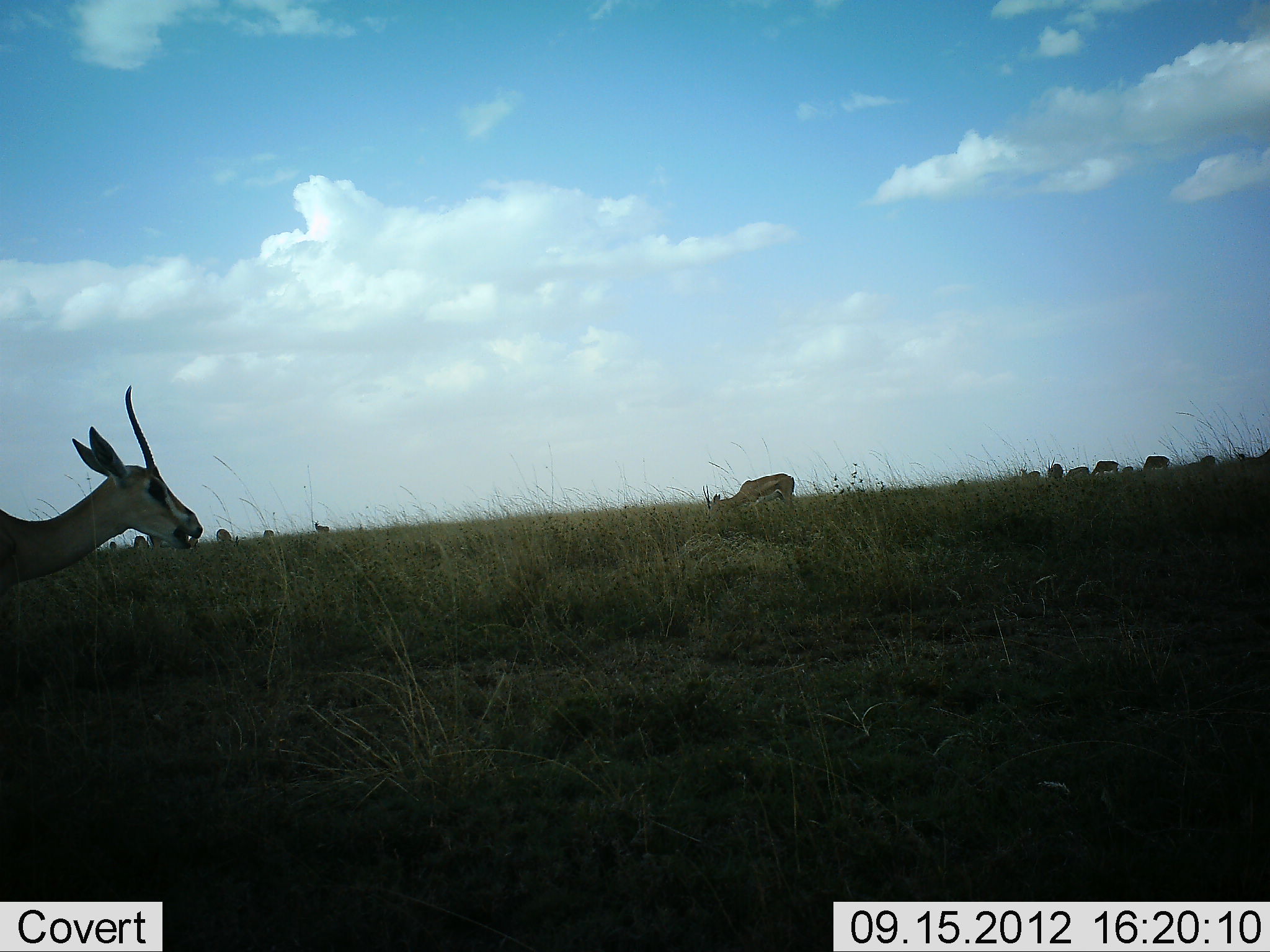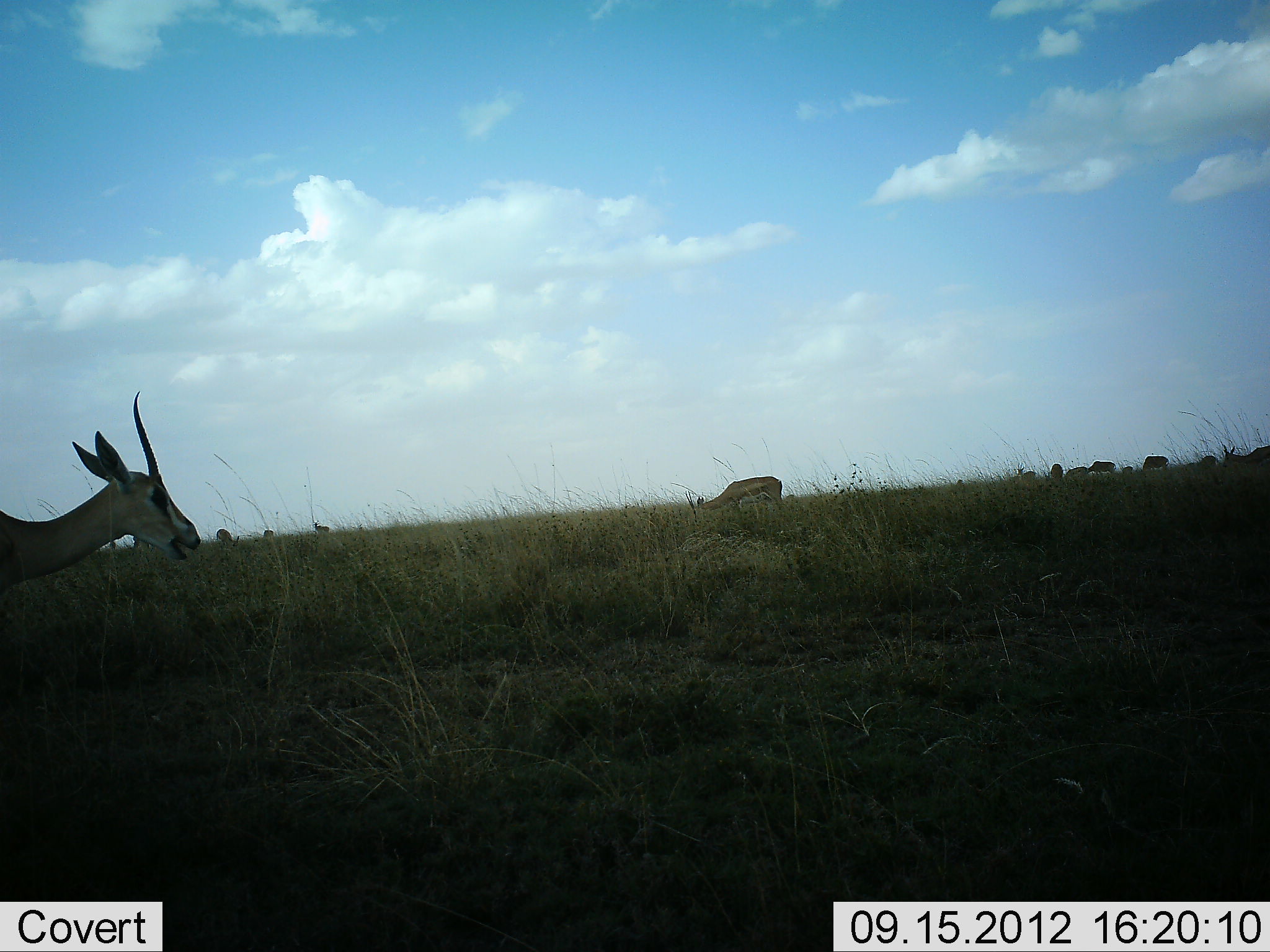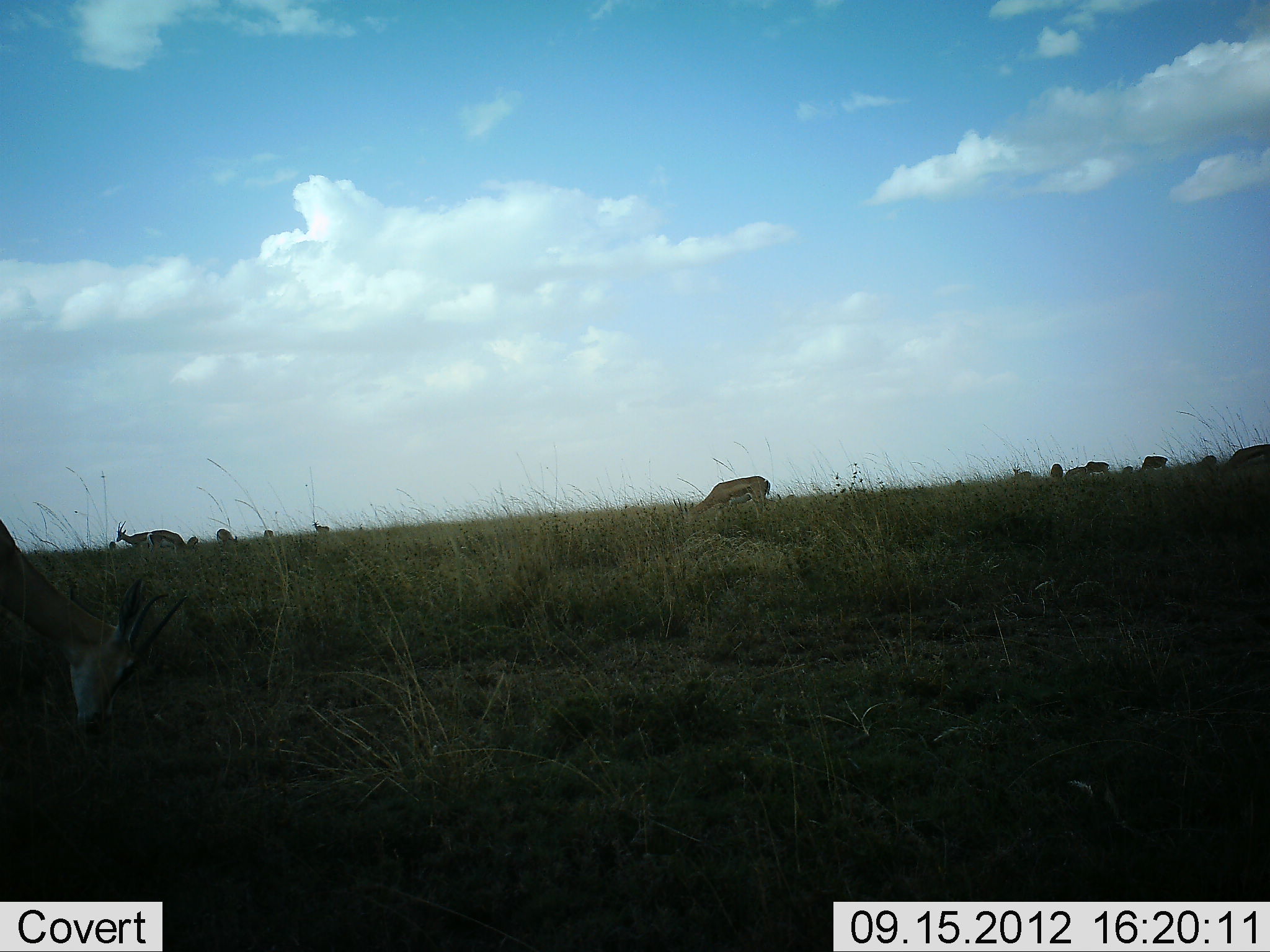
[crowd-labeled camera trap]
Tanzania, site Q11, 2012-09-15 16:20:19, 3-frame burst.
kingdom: Animalia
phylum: Chordata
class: Mammalia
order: Artiodactyla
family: Bovidae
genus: Eudorcas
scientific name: Eudorcas thomsonii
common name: thomson's gazelle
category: gazellethomsons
Gazellethomsons (thomson's gazelle) (Eudorcas thomsonii), count 11-50. Behavior (volunteer vote fractions): standing 60%, resting 0%, moving 30%, interacting 0%. Young present (vote fraction): 0%. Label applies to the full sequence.